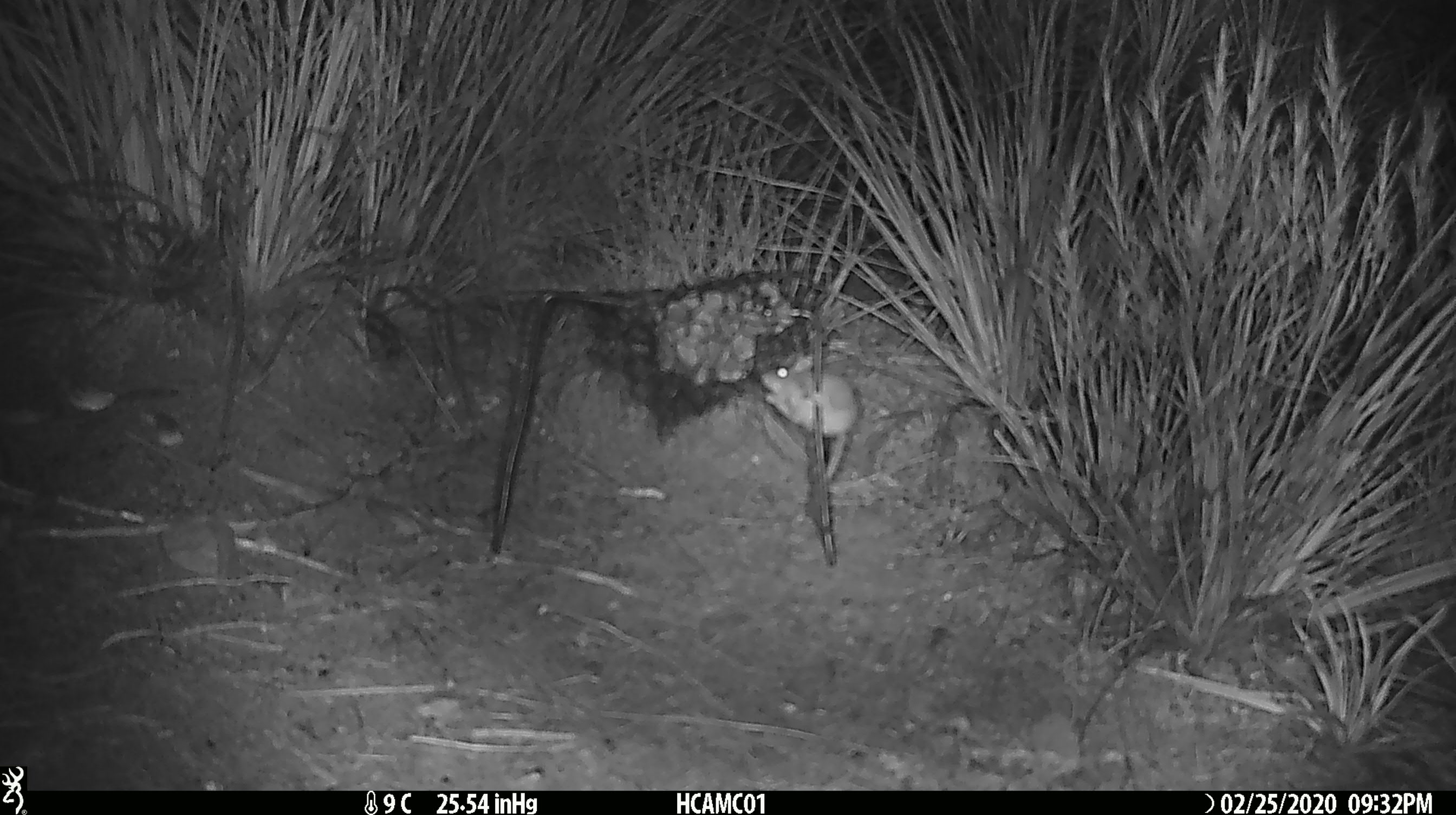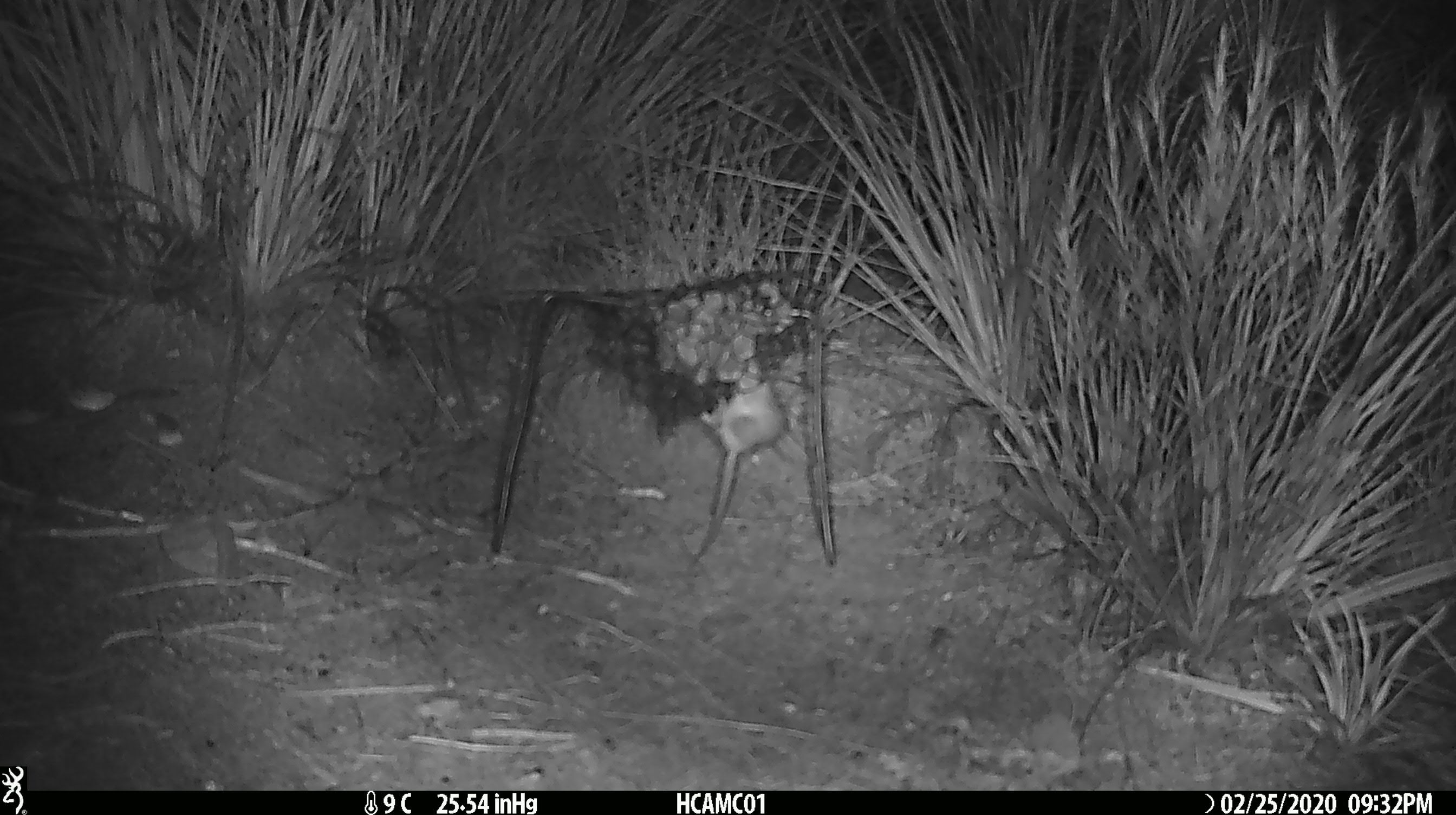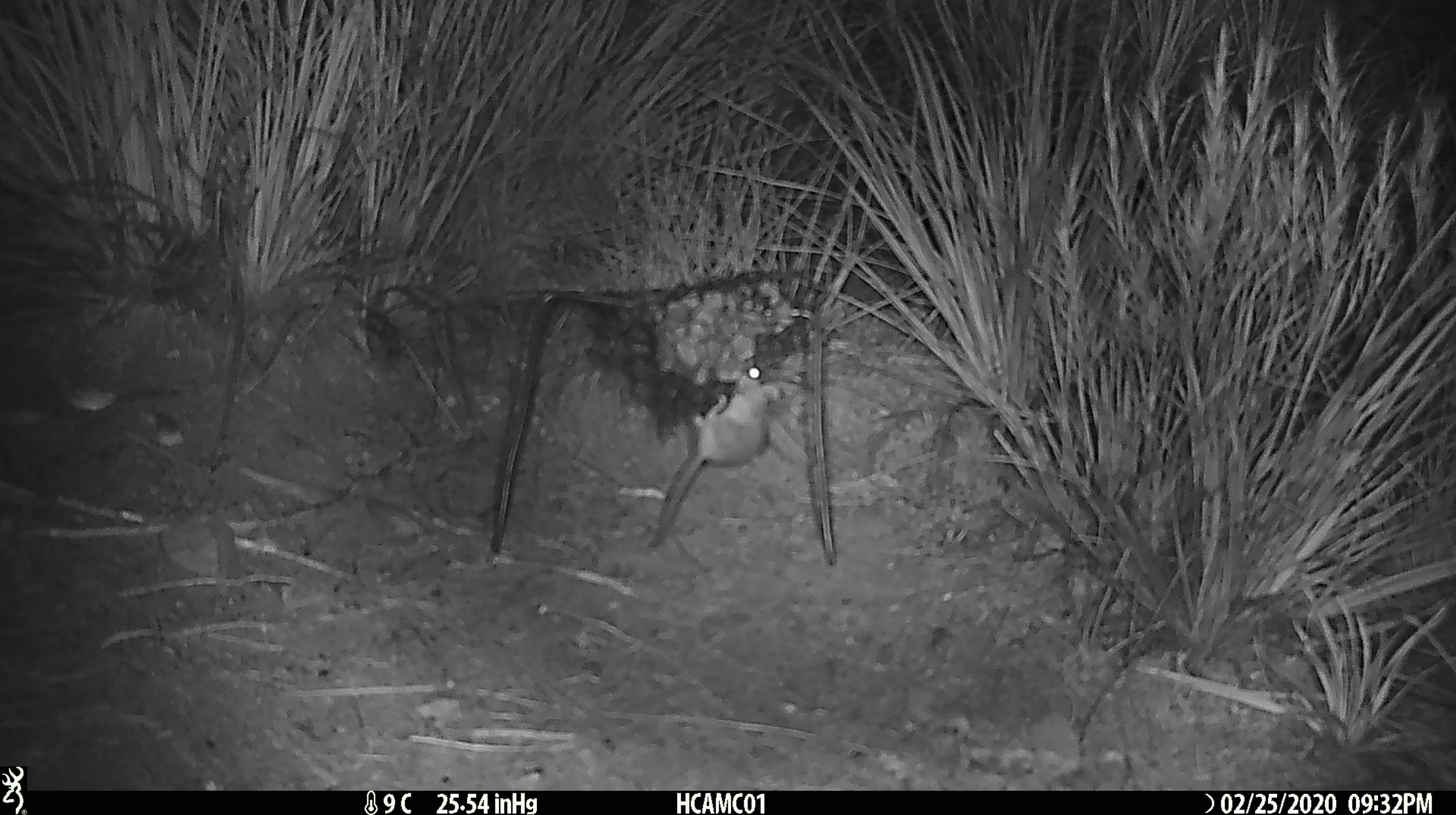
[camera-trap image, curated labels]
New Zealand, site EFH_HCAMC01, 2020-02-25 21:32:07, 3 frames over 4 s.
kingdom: Animalia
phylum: Chordata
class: Mammalia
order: Rodentia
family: Muridae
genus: Mus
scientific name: Mus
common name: mouse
Mouse (Mus).